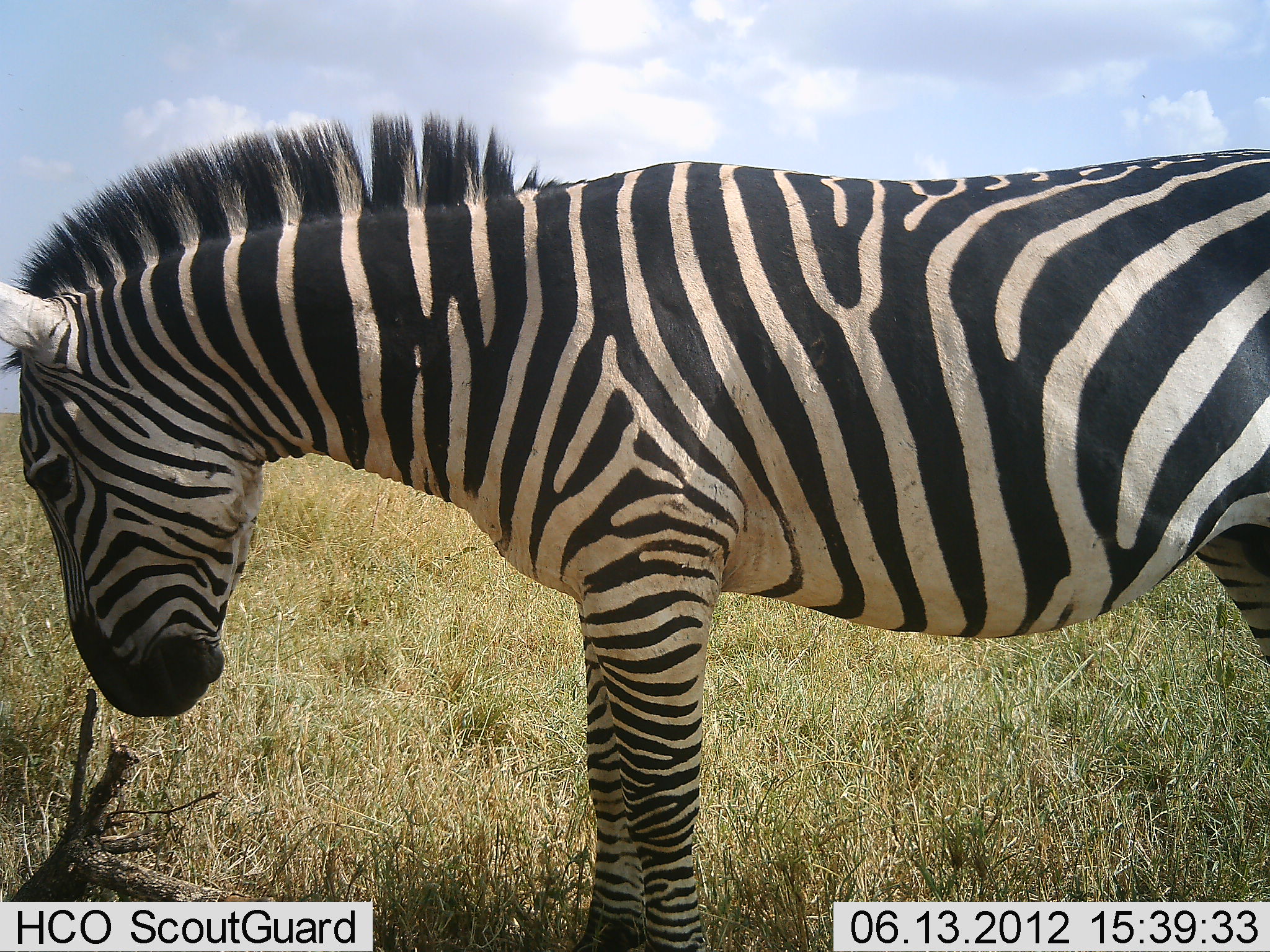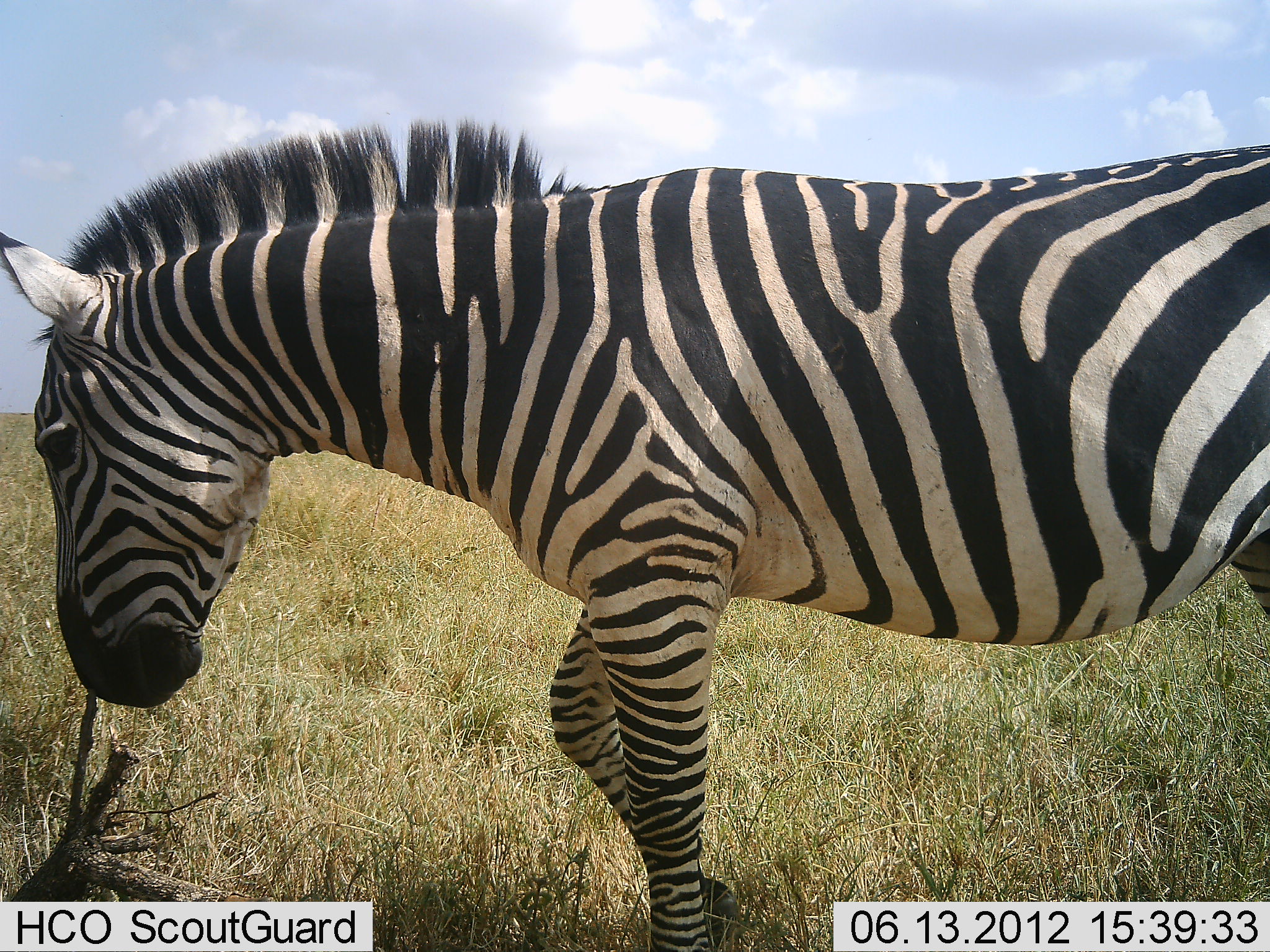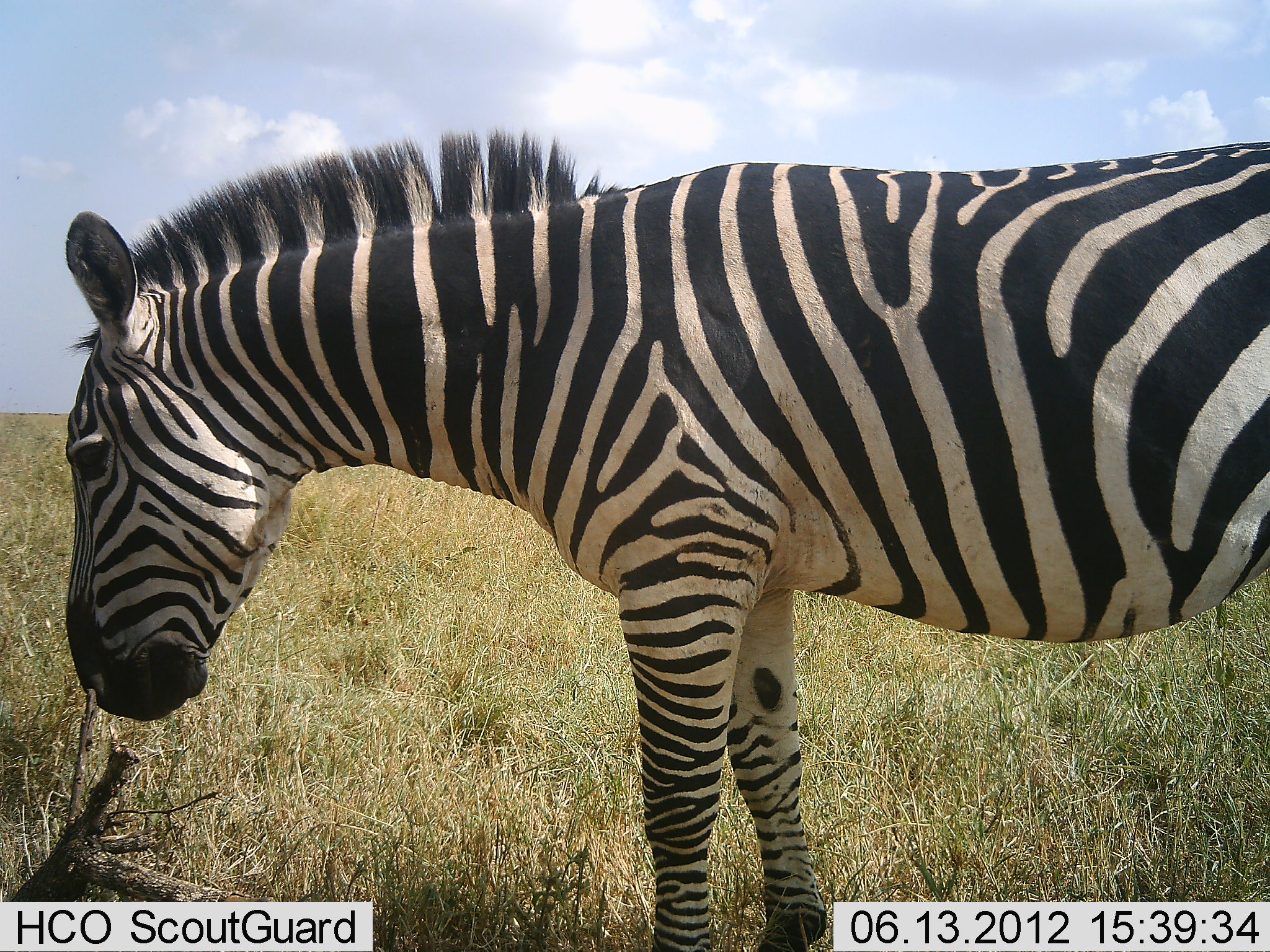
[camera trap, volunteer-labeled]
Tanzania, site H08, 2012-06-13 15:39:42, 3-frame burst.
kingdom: Animalia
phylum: Chordata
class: Mammalia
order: Perissodactyla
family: Equidae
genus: Equus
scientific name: Equus quagga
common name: plains zebra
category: zebra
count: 1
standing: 90%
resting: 0%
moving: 20%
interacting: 10%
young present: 0%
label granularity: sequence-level